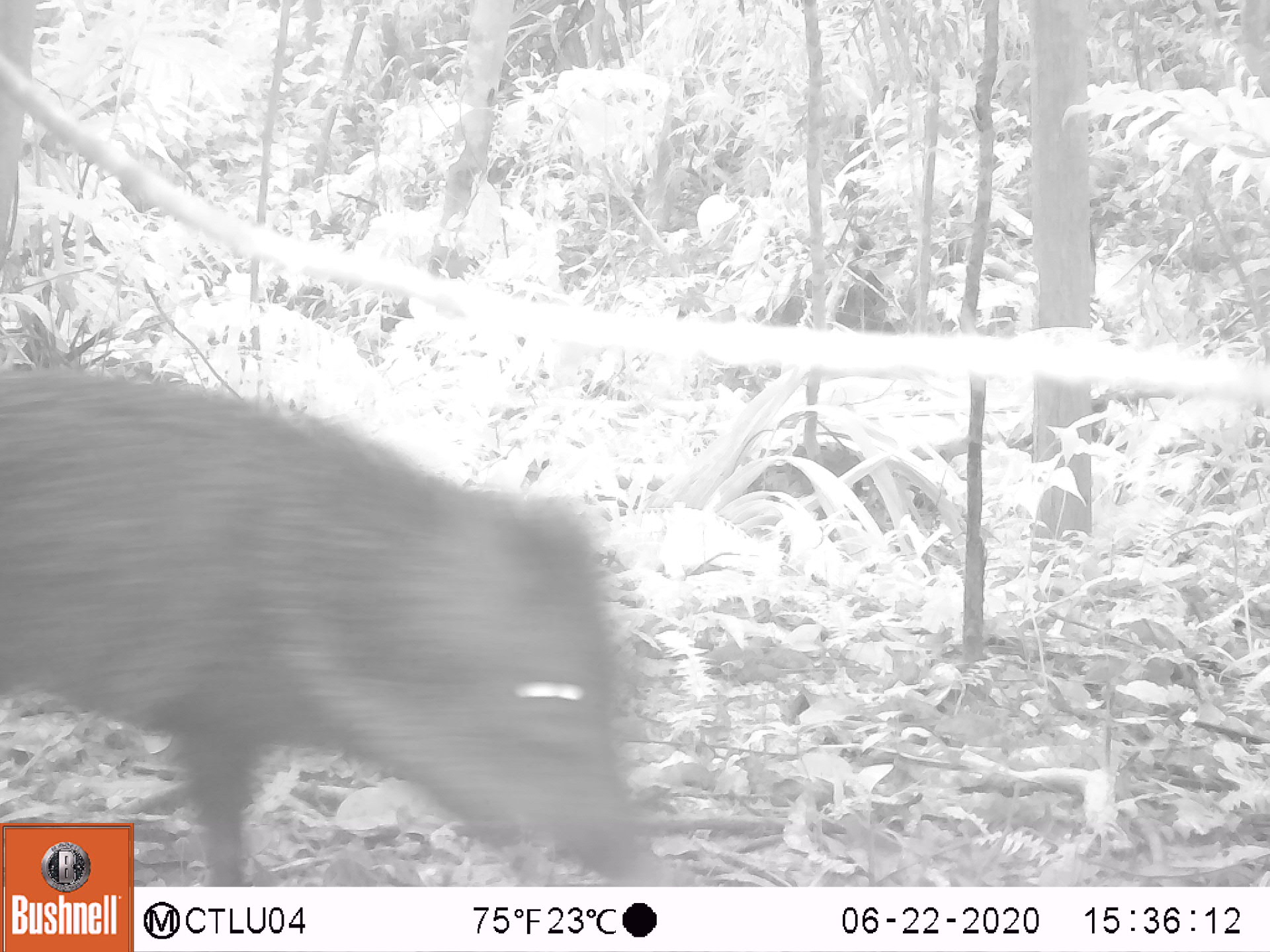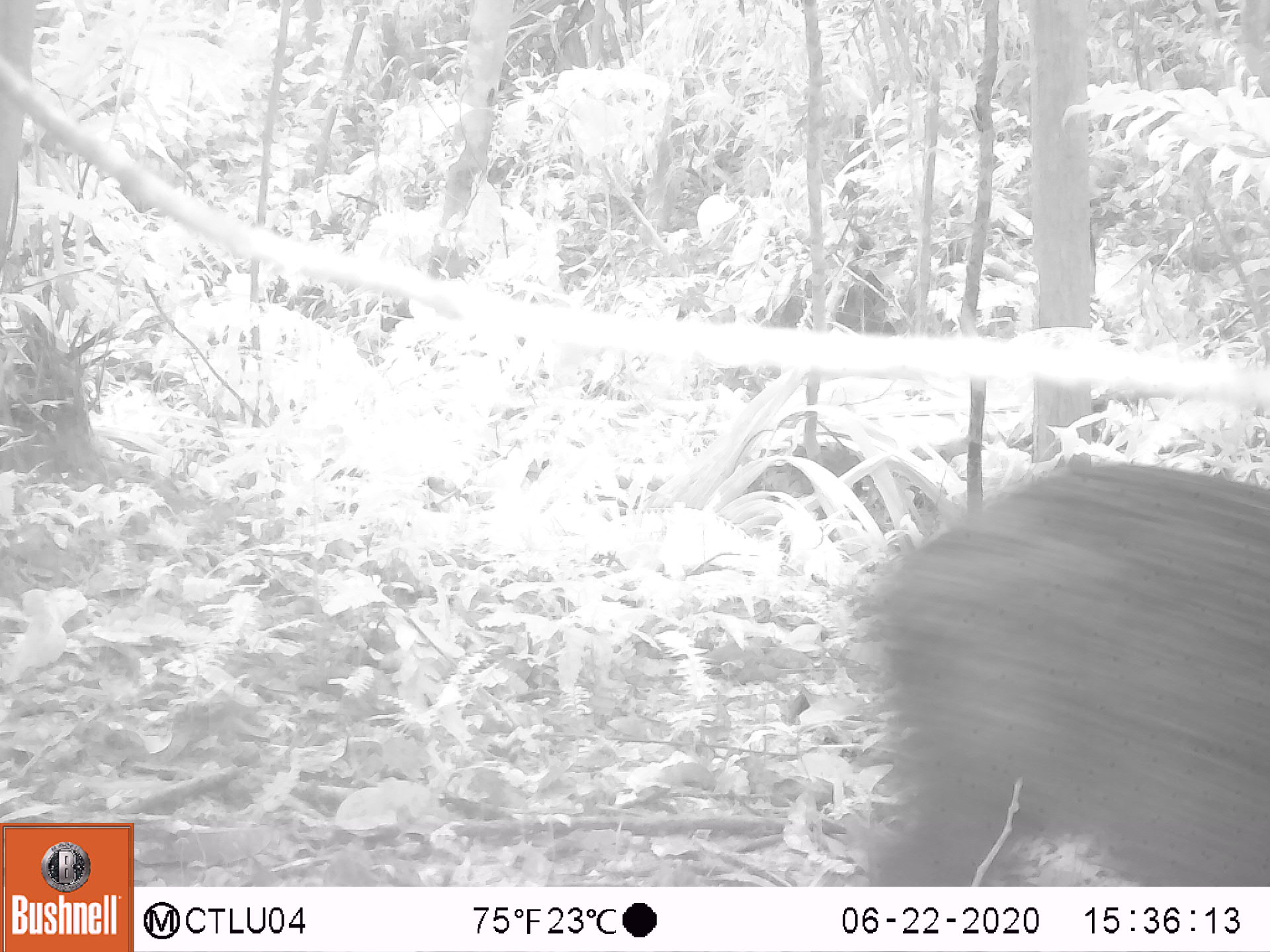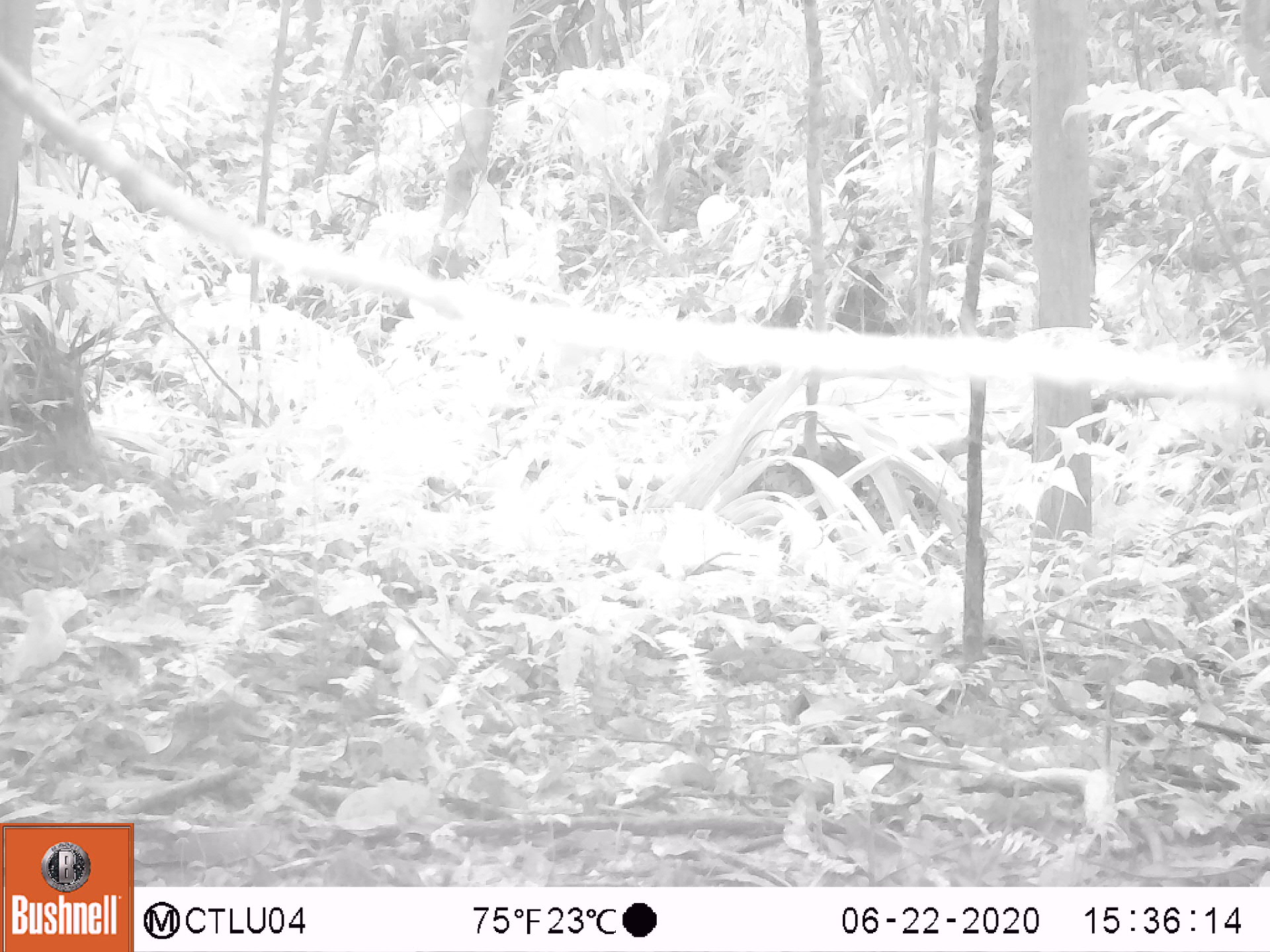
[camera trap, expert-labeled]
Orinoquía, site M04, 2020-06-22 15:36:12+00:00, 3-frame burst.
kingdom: Animalia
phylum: Chordata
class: Mammalia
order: Artiodactyla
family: Tayassuidae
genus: Pecari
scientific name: Pecari tajacu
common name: collared peccary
Collared peccary (Pecari tajacu).